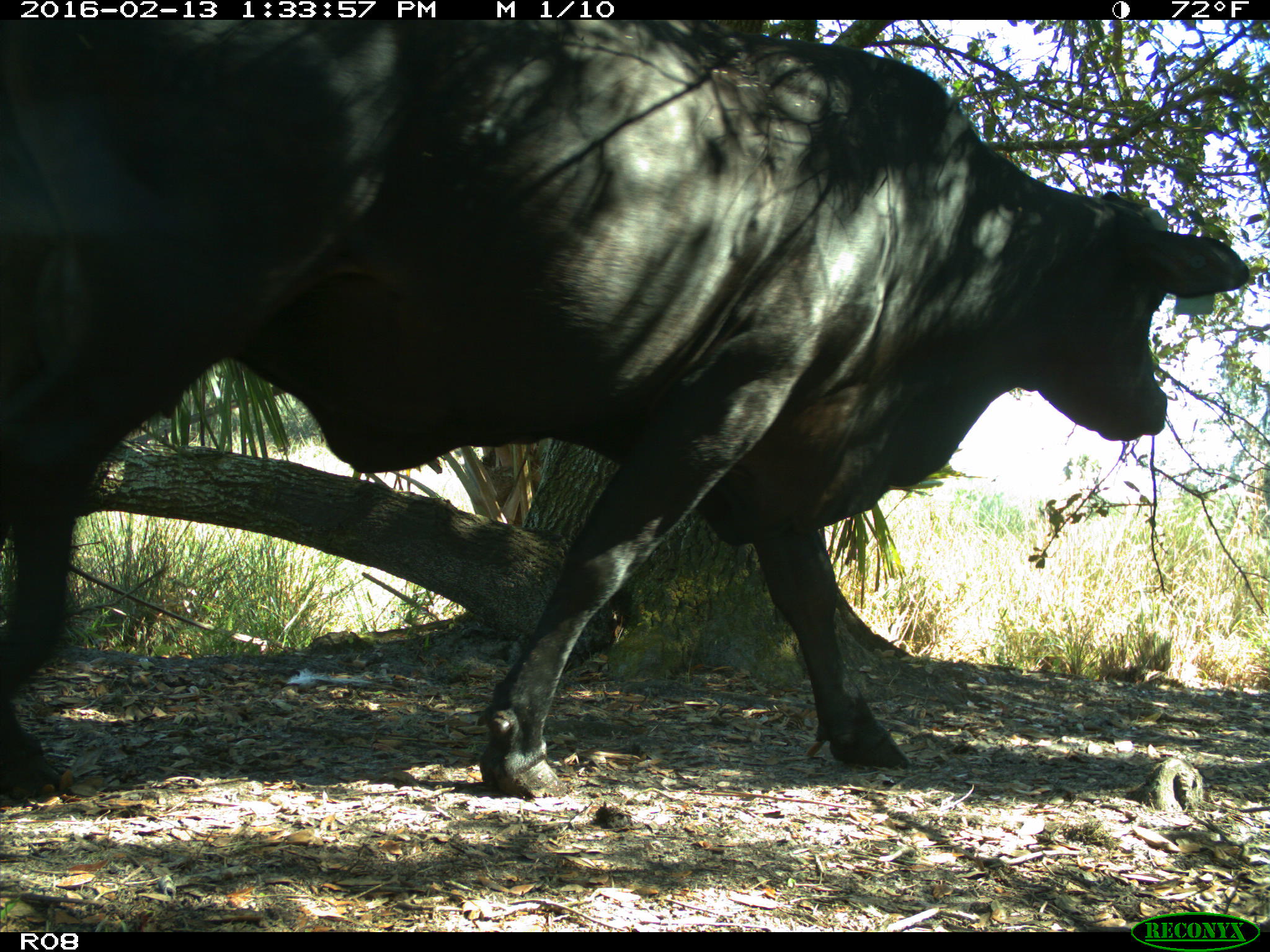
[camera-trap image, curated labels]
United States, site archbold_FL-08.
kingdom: Animalia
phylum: Chordata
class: Mammalia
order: Artiodactyla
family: Bovidae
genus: Bos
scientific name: Bos taurus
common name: domestic cow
Bos taurus (domestic cow).